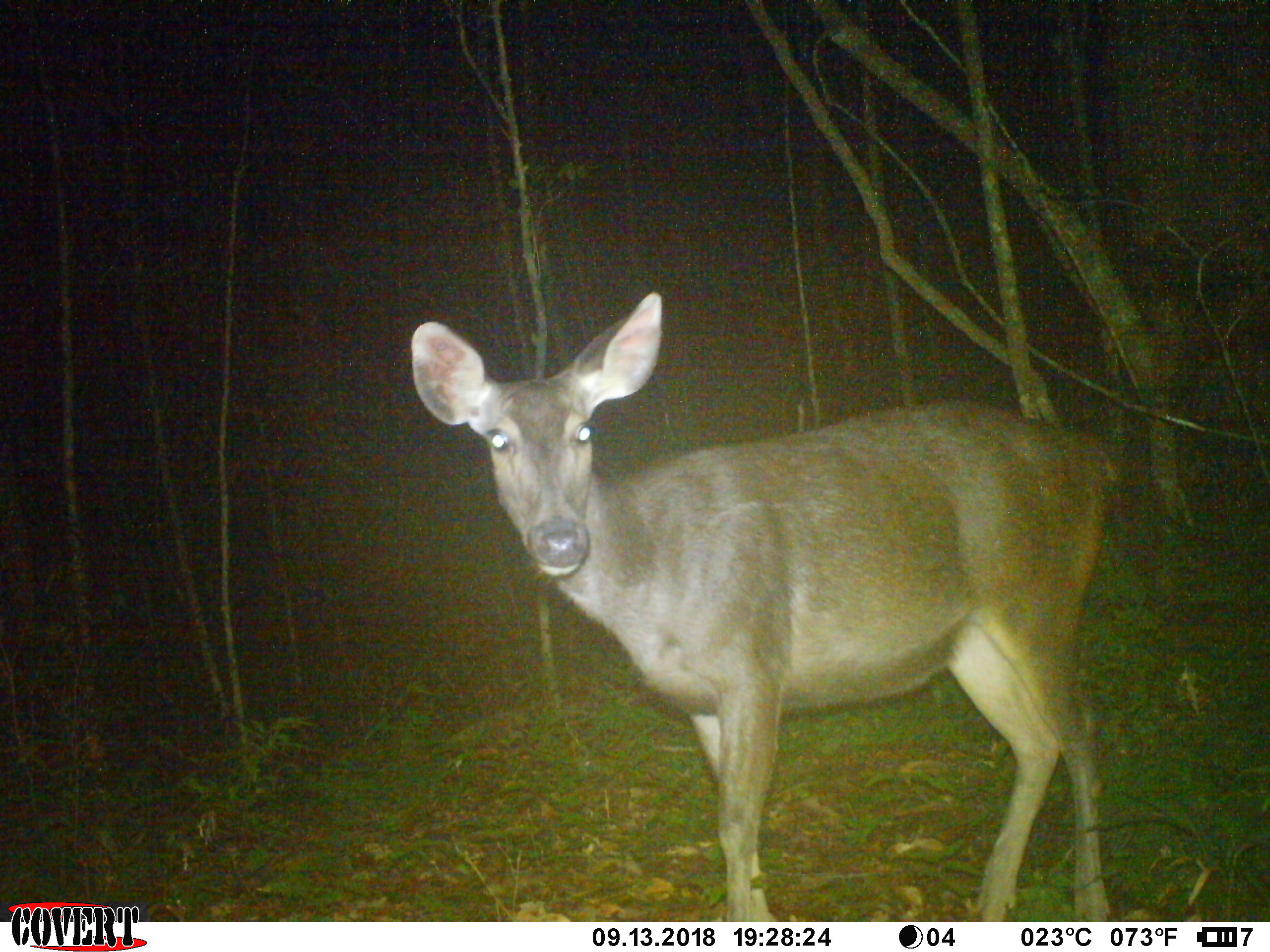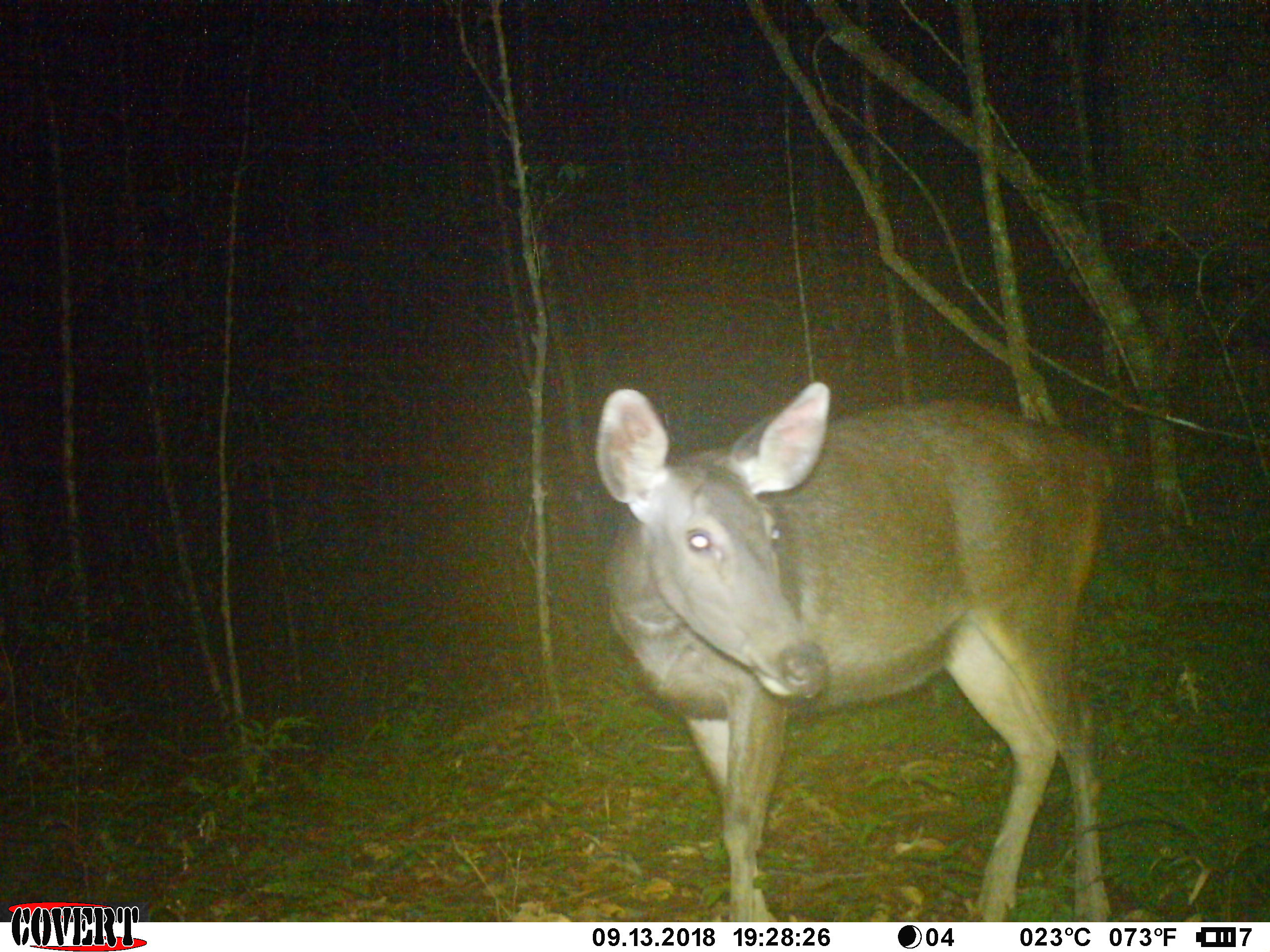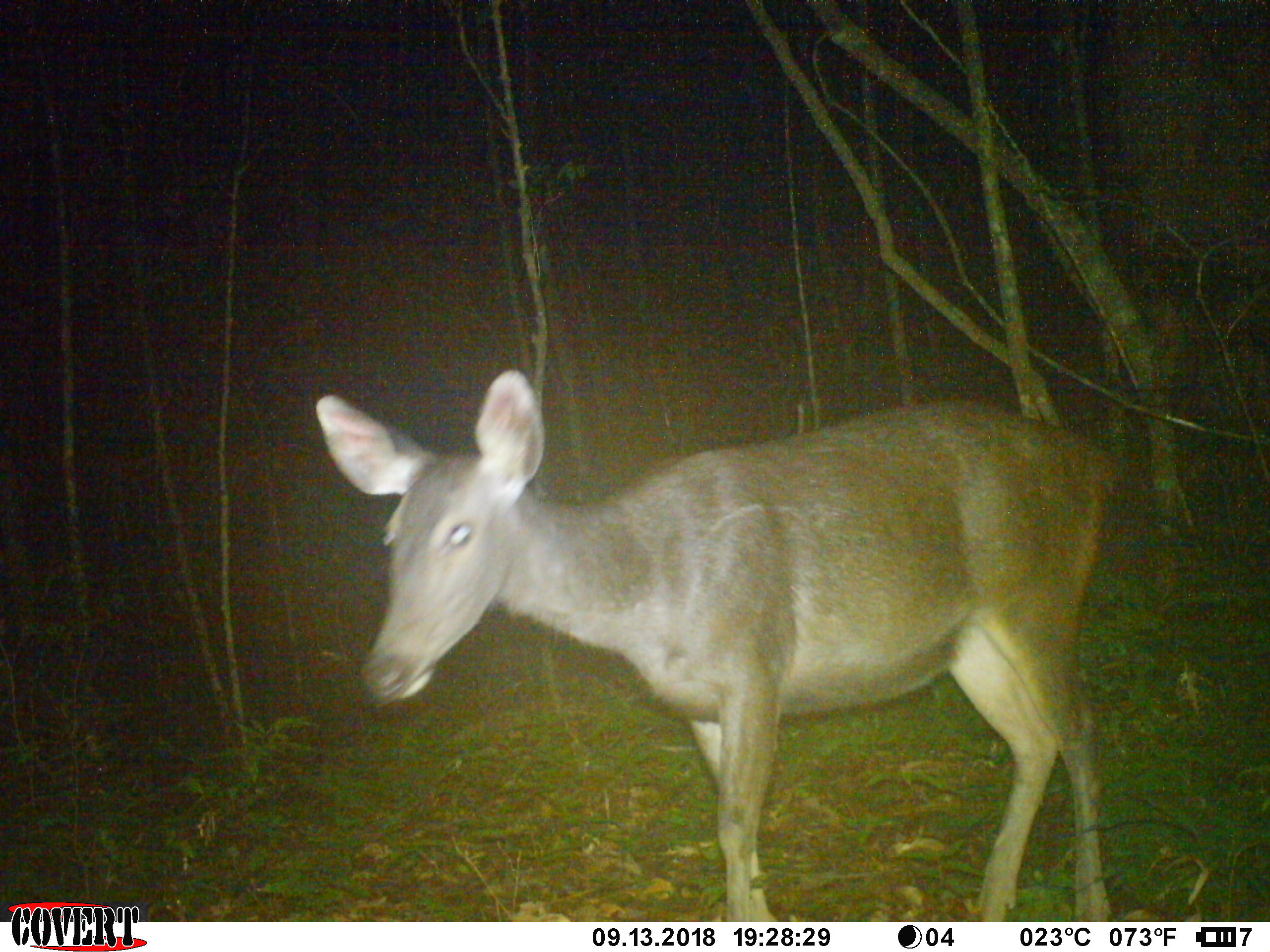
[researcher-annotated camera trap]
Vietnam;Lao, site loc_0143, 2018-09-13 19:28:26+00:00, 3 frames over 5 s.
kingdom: Animalia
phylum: Chordata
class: Mammalia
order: Artiodactyla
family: Cervidae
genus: Rusa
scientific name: Rusa unicolor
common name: sambar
Sambar (Rusa unicolor). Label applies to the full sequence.